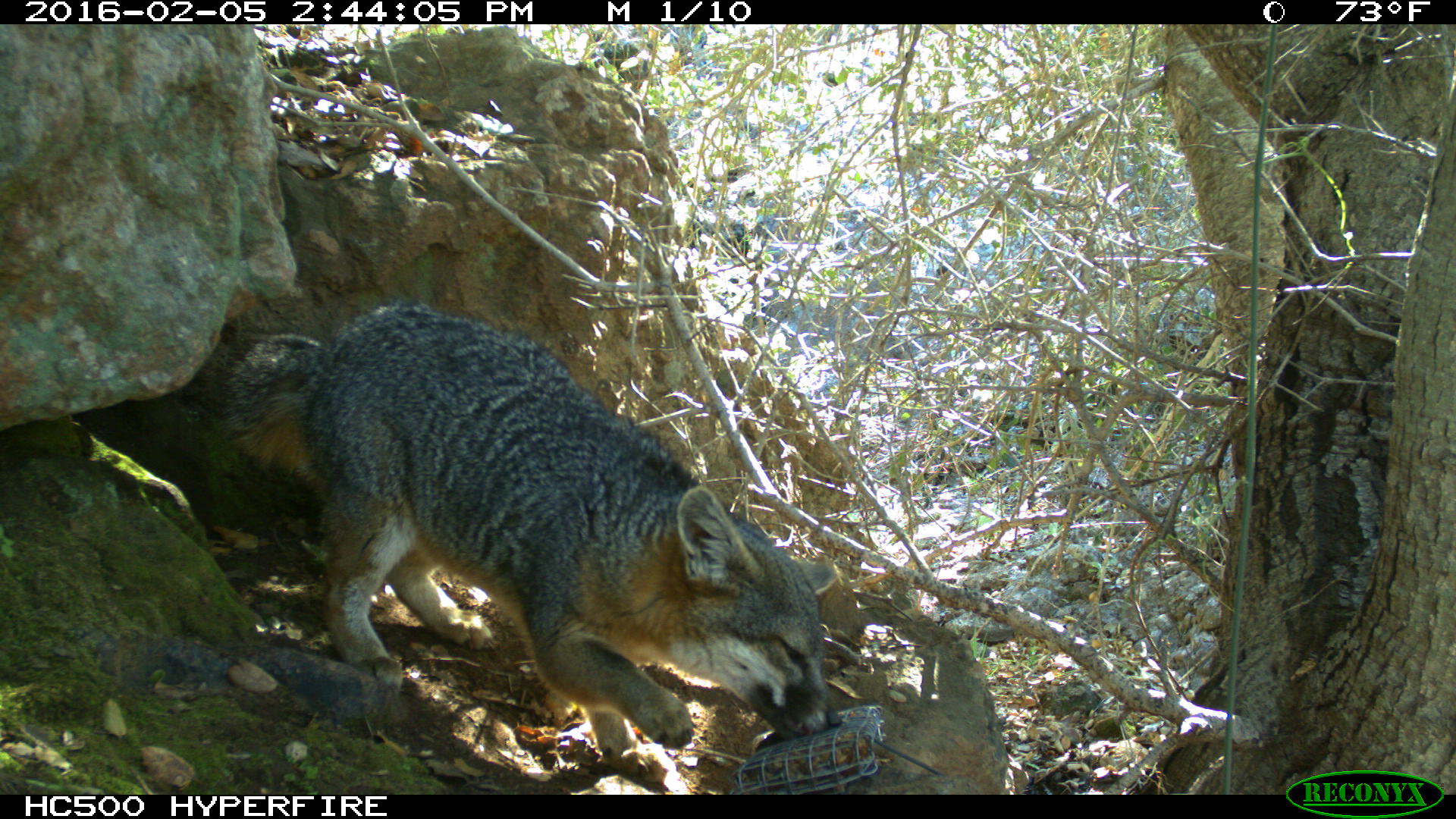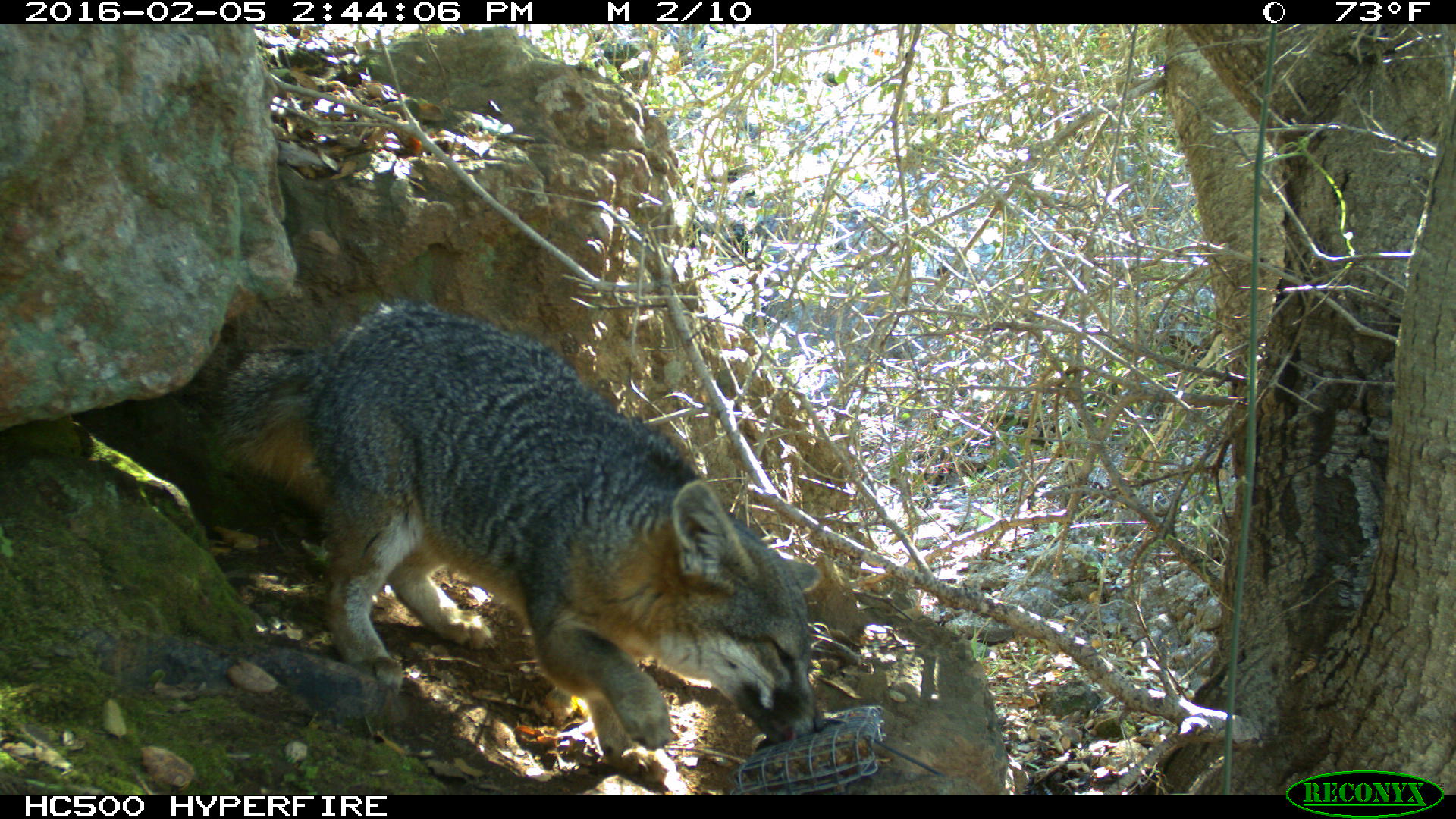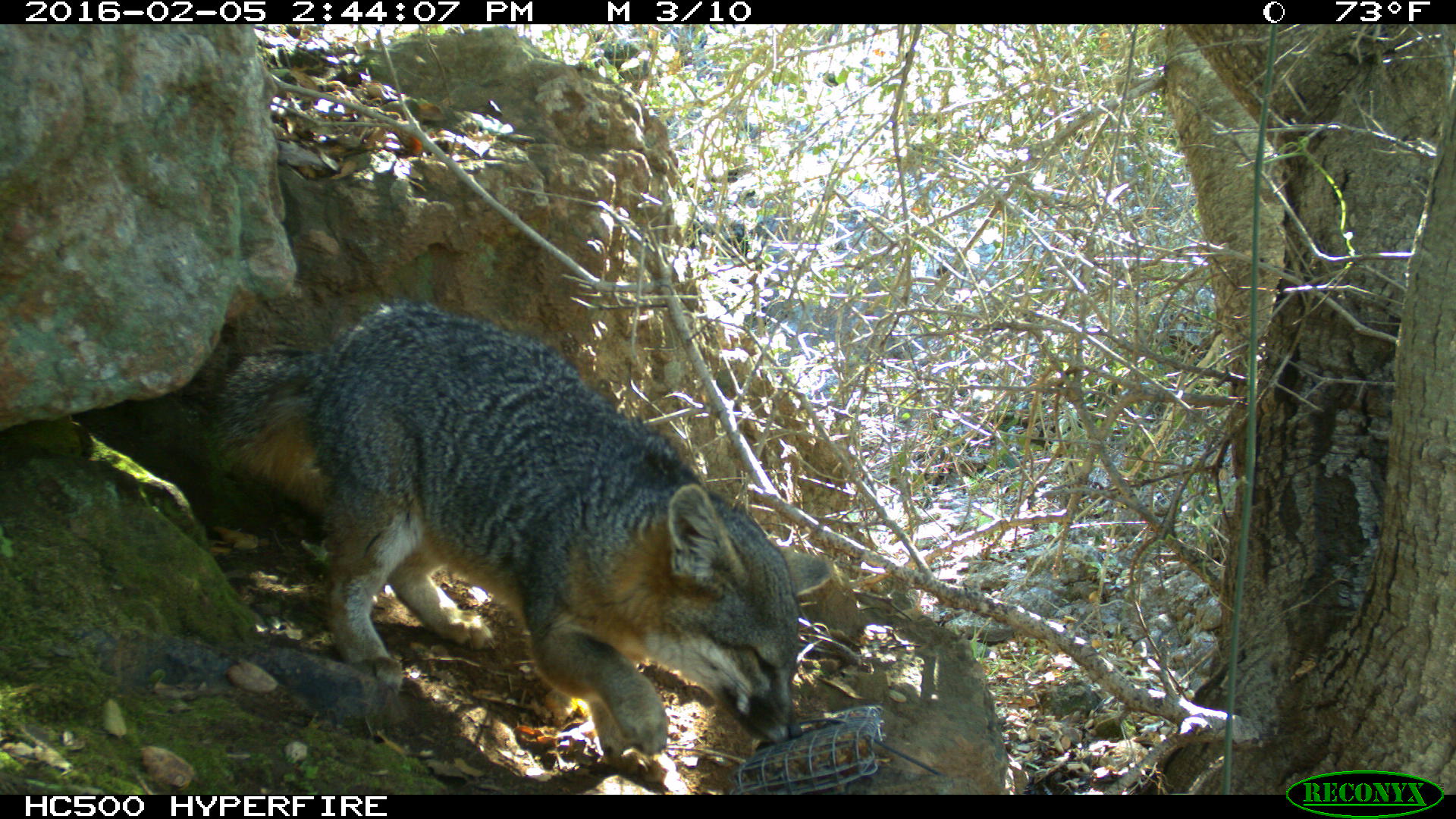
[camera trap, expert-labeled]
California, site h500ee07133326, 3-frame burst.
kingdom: Animalia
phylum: Chordata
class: Mammalia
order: Carnivora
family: Canidae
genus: Urocyon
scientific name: Urocyon littoralis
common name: island fox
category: fox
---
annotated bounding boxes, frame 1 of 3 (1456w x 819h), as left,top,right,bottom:
fox: 178,300,840,774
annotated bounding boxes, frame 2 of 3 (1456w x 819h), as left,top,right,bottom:
fox: 200,295,826,793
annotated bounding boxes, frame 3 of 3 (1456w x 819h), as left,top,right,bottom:
fox: 215,298,833,785